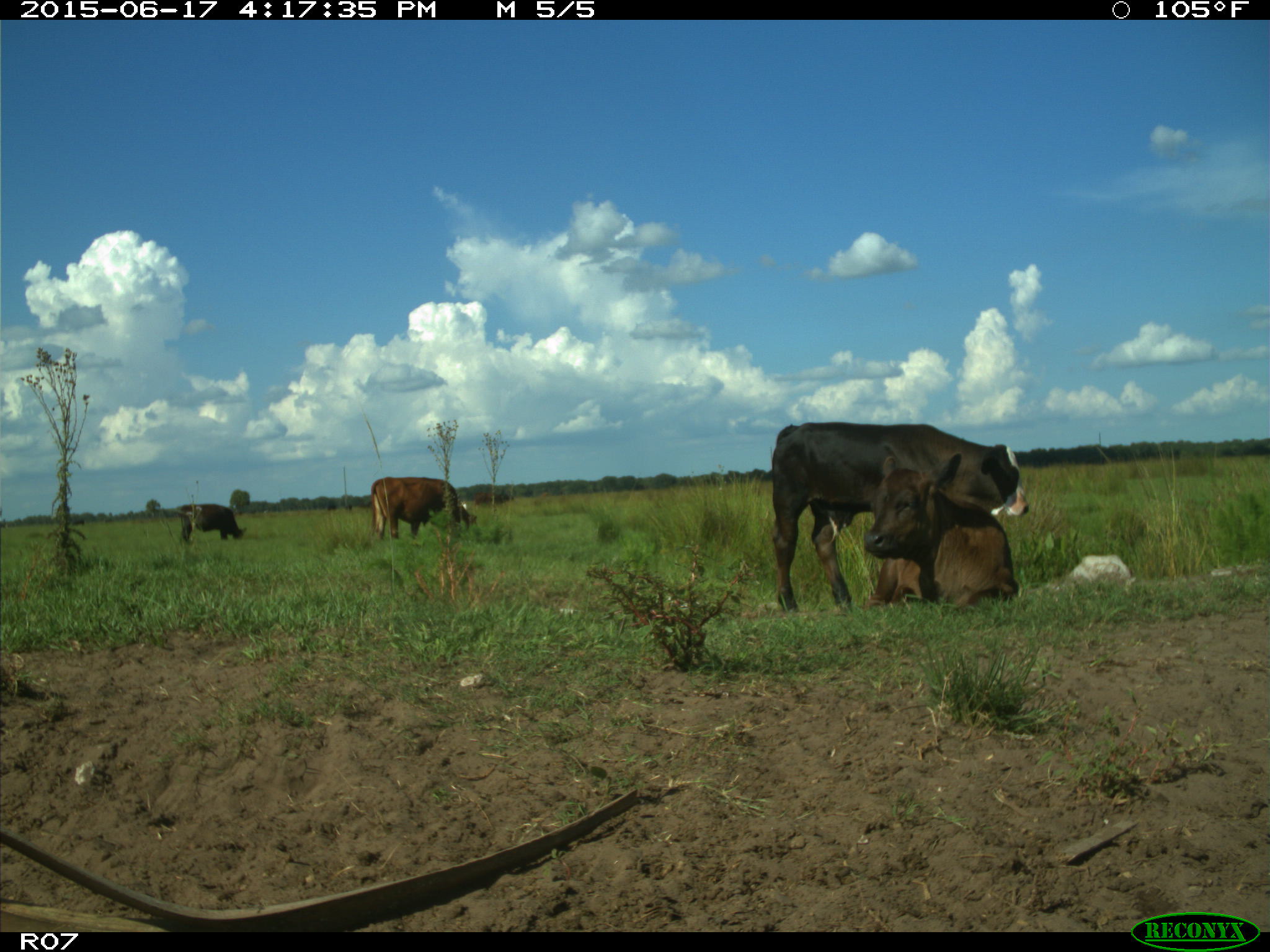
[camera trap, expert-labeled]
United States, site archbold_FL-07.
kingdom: Animalia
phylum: Chordata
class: Mammalia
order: Artiodactyla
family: Bovidae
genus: Bos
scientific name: Bos taurus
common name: domestic cow